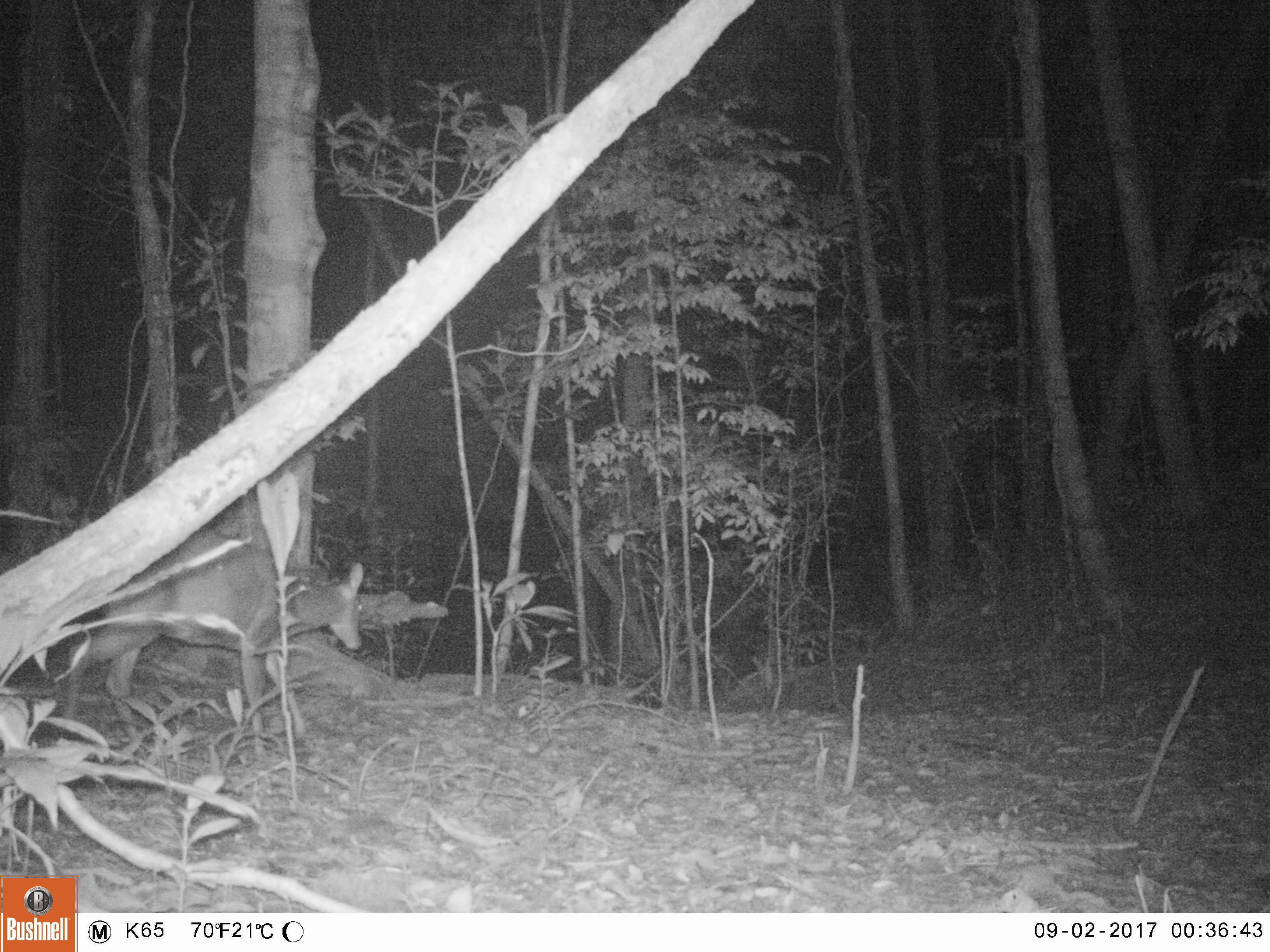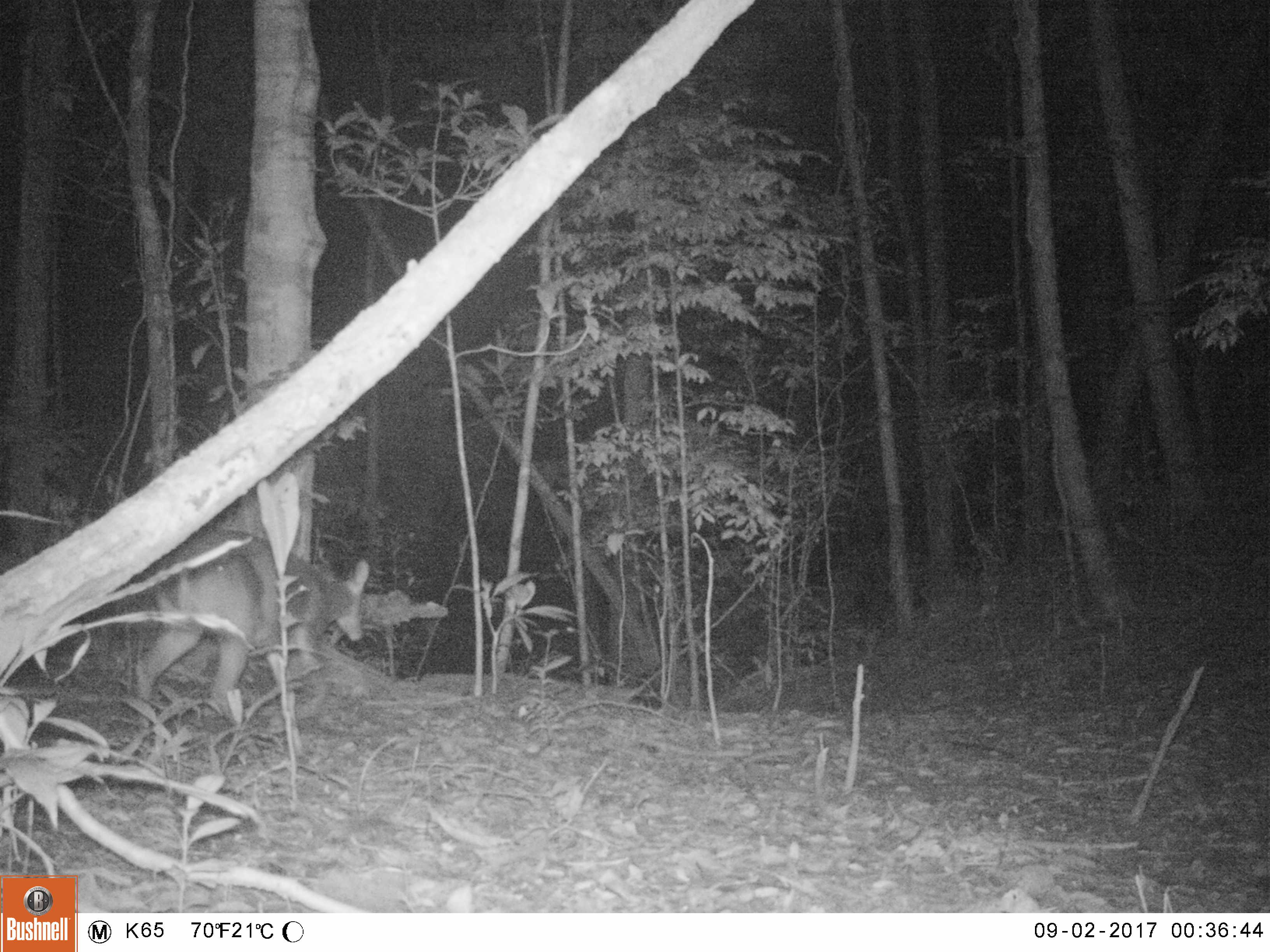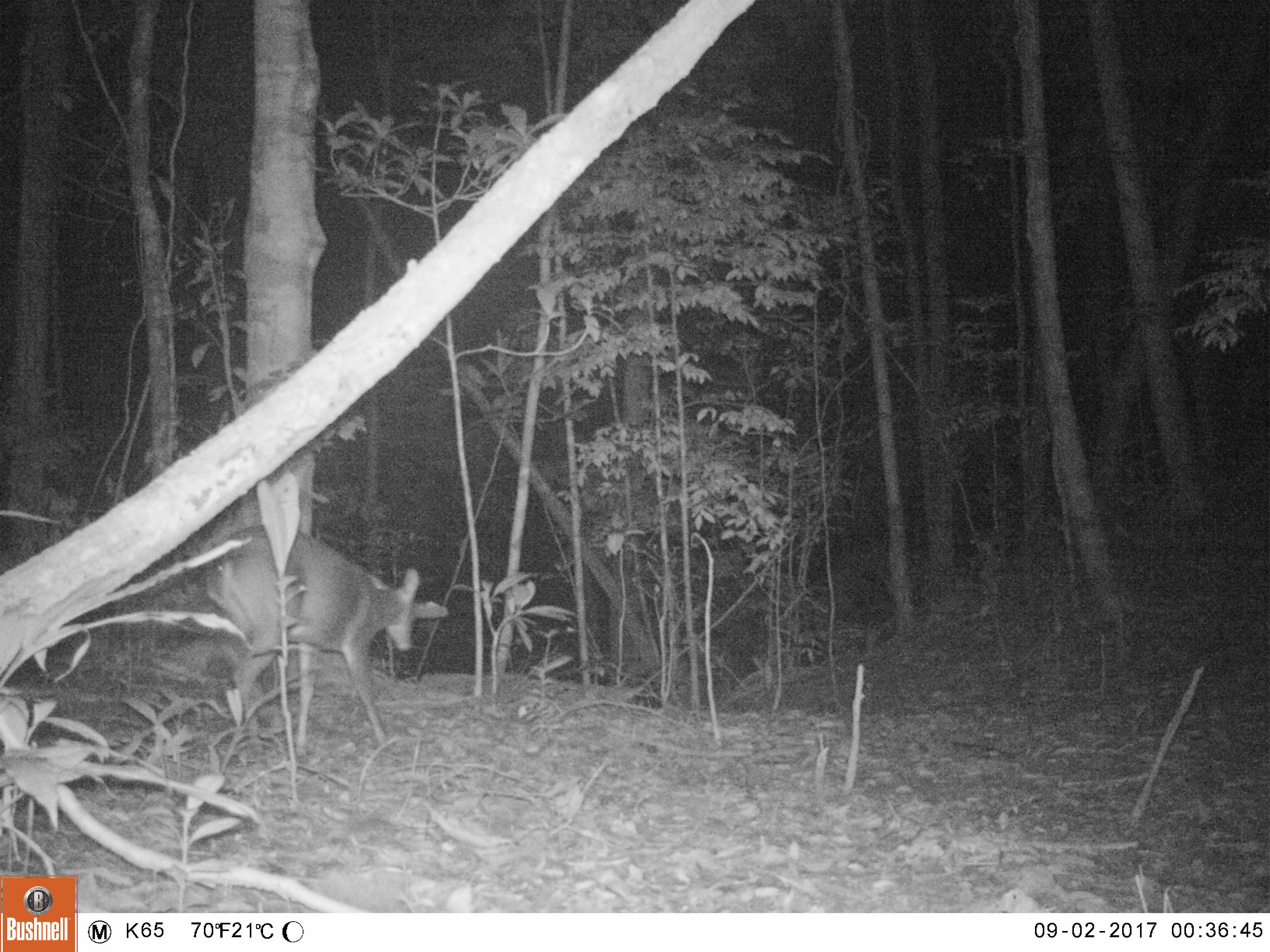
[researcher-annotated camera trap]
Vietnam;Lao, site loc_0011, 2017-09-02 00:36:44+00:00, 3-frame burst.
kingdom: Animalia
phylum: Chordata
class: Mammalia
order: Artiodactyla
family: Cervidae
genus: Muntiacus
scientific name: Muntiacus vuquangensis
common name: large-antlered muntjac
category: large antlered muntjac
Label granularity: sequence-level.